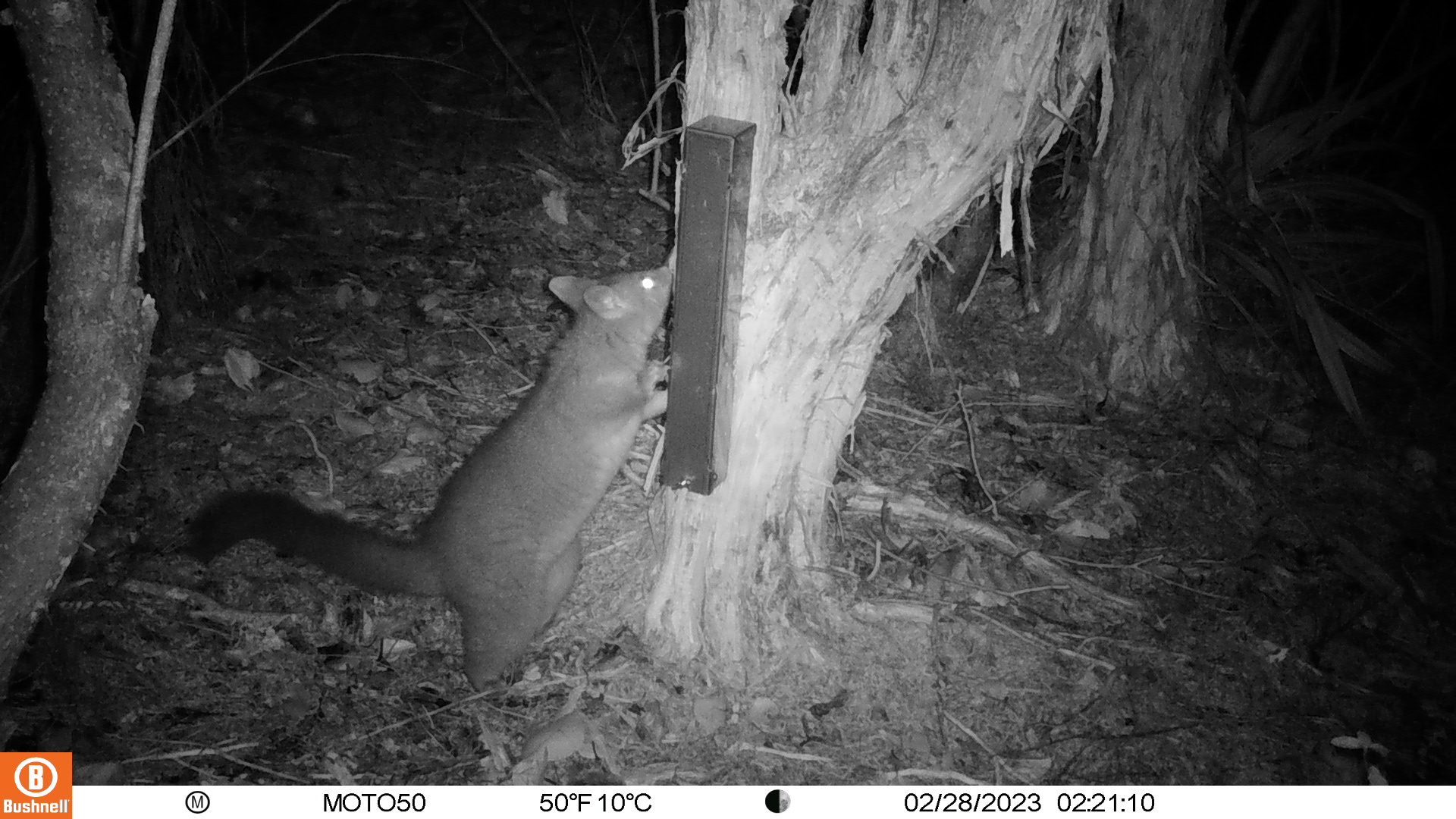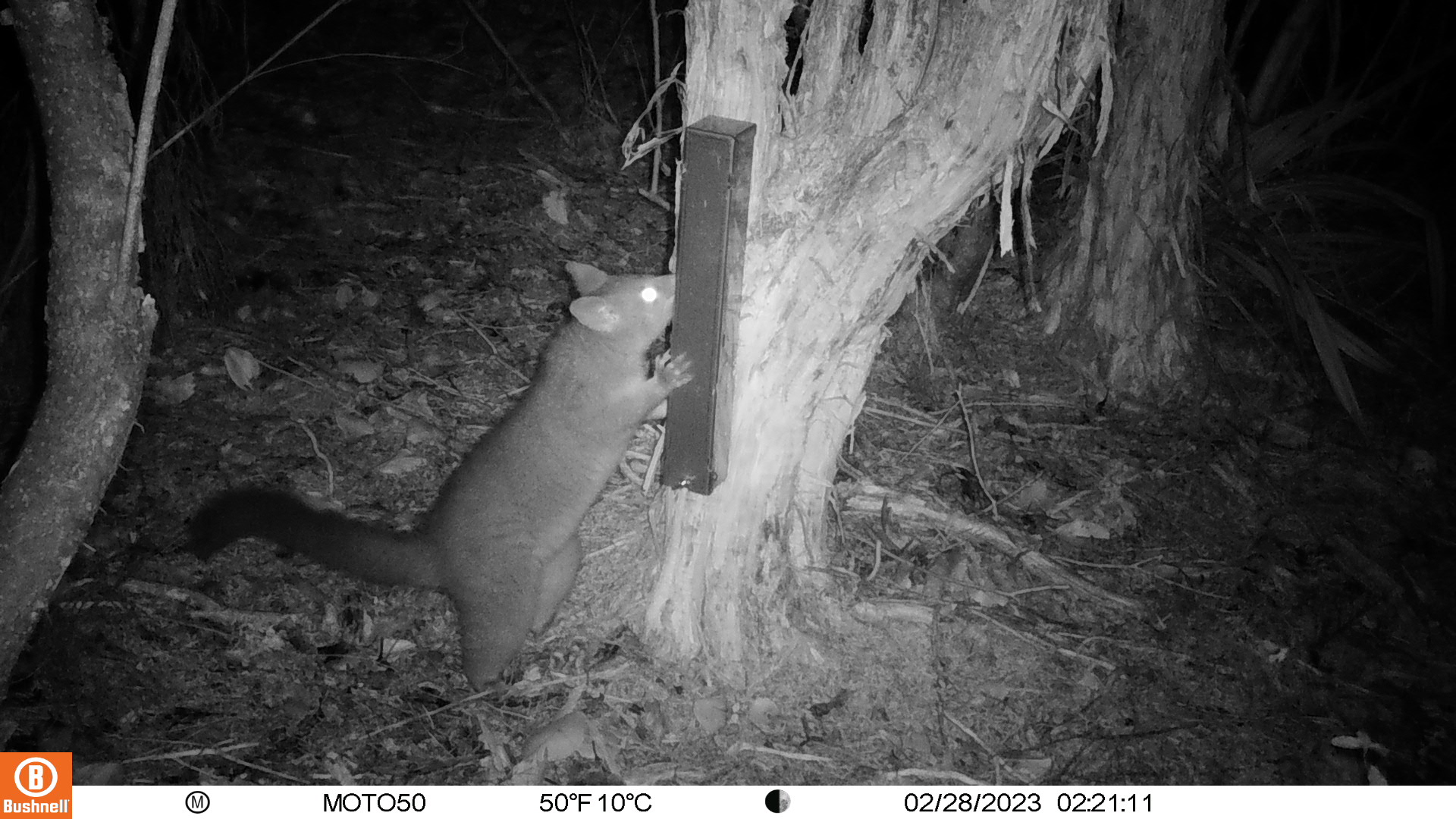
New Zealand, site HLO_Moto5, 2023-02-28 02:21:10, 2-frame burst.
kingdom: Animalia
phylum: Chordata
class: Mammalia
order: Diprotodontia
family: Phalangeridae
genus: Trichosurus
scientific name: Trichosurus vulpecula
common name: common brushtail possum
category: possum